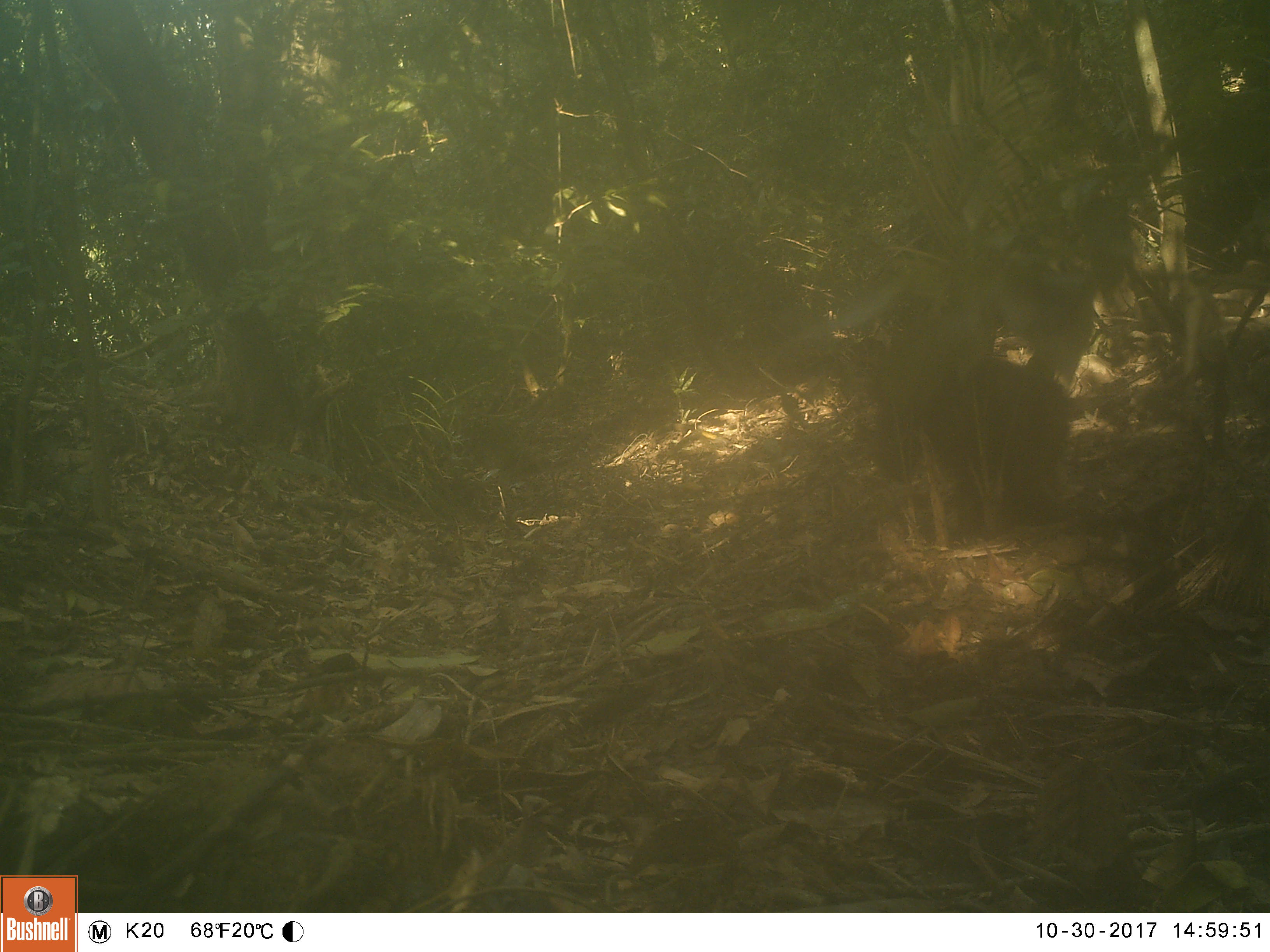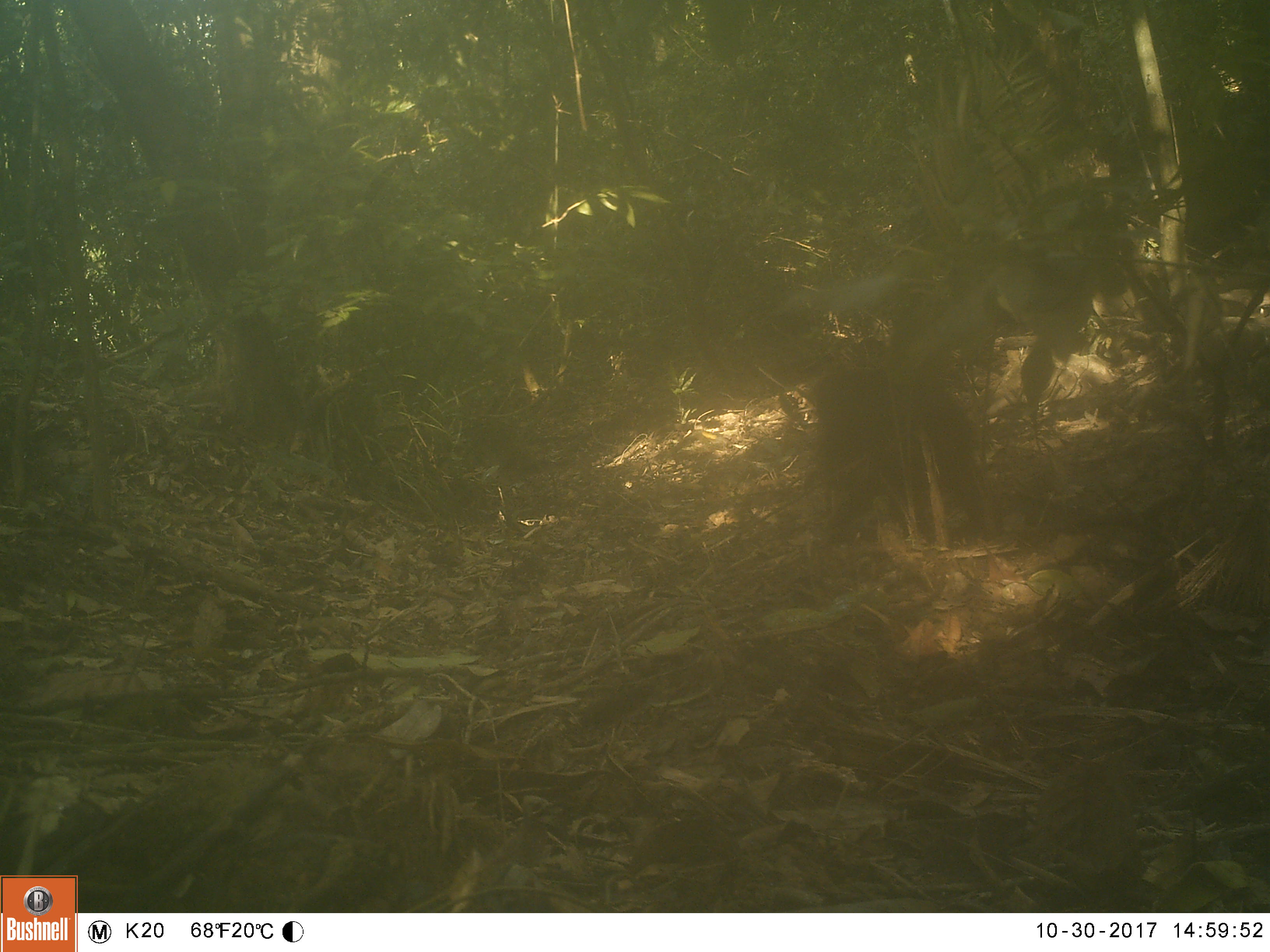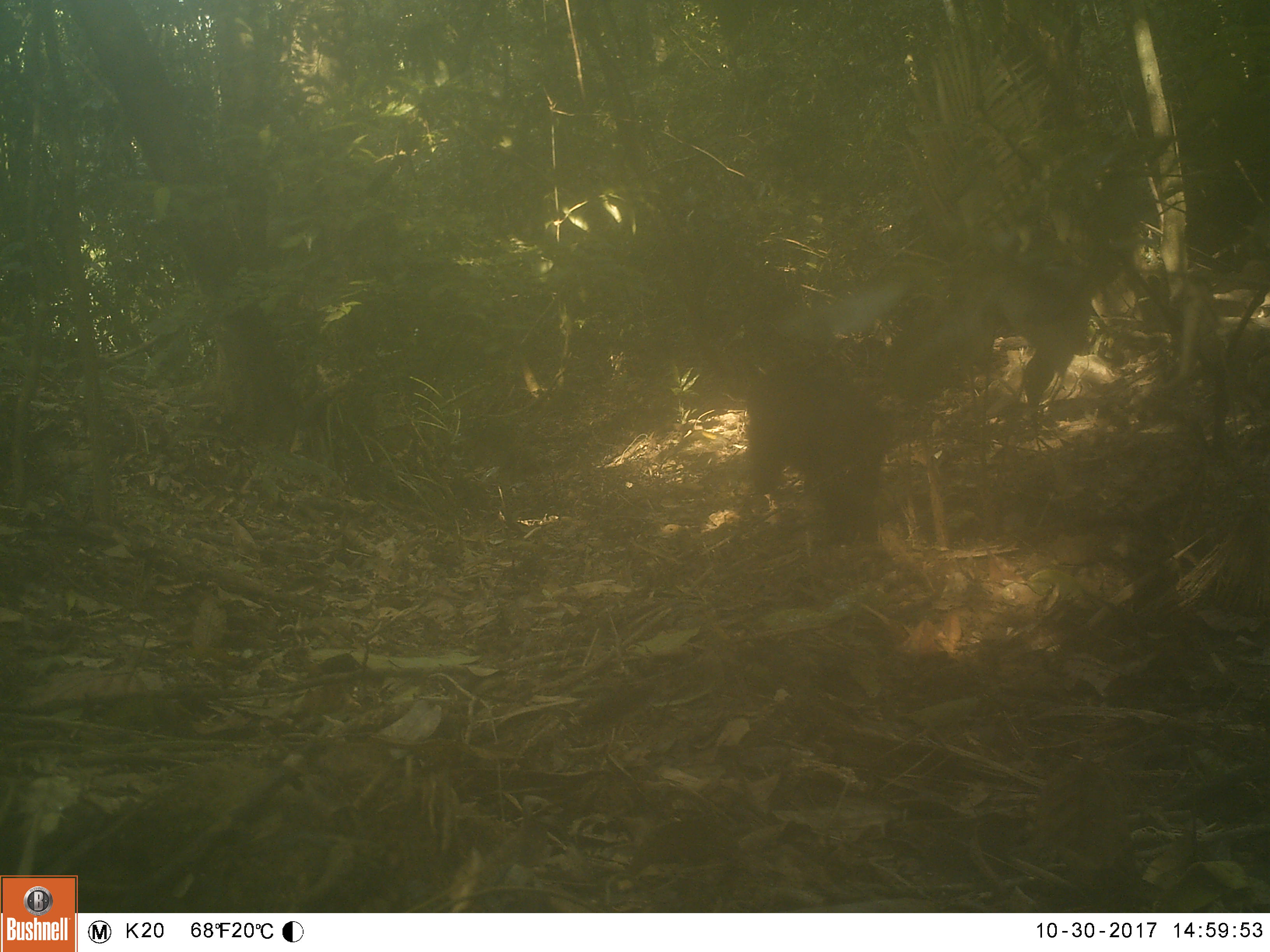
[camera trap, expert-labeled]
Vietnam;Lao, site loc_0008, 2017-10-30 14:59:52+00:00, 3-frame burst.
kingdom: Animalia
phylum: Chordata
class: Mammalia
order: Primates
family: Cercopithecidae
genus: Macaca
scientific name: Macaca arctoides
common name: stump-tailed macaque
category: stump tailed macaque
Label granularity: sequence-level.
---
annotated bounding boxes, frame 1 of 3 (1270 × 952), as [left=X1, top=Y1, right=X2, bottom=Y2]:
stump tailed macaque: [left=870, top=338, right=1069, bottom=545]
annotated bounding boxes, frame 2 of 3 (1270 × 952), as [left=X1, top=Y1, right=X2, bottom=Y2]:
stump tailed macaque: [left=812, top=364, right=991, bottom=545]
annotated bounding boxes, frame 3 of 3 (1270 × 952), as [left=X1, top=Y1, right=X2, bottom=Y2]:
stump tailed macaque: [left=745, top=357, right=888, bottom=543]